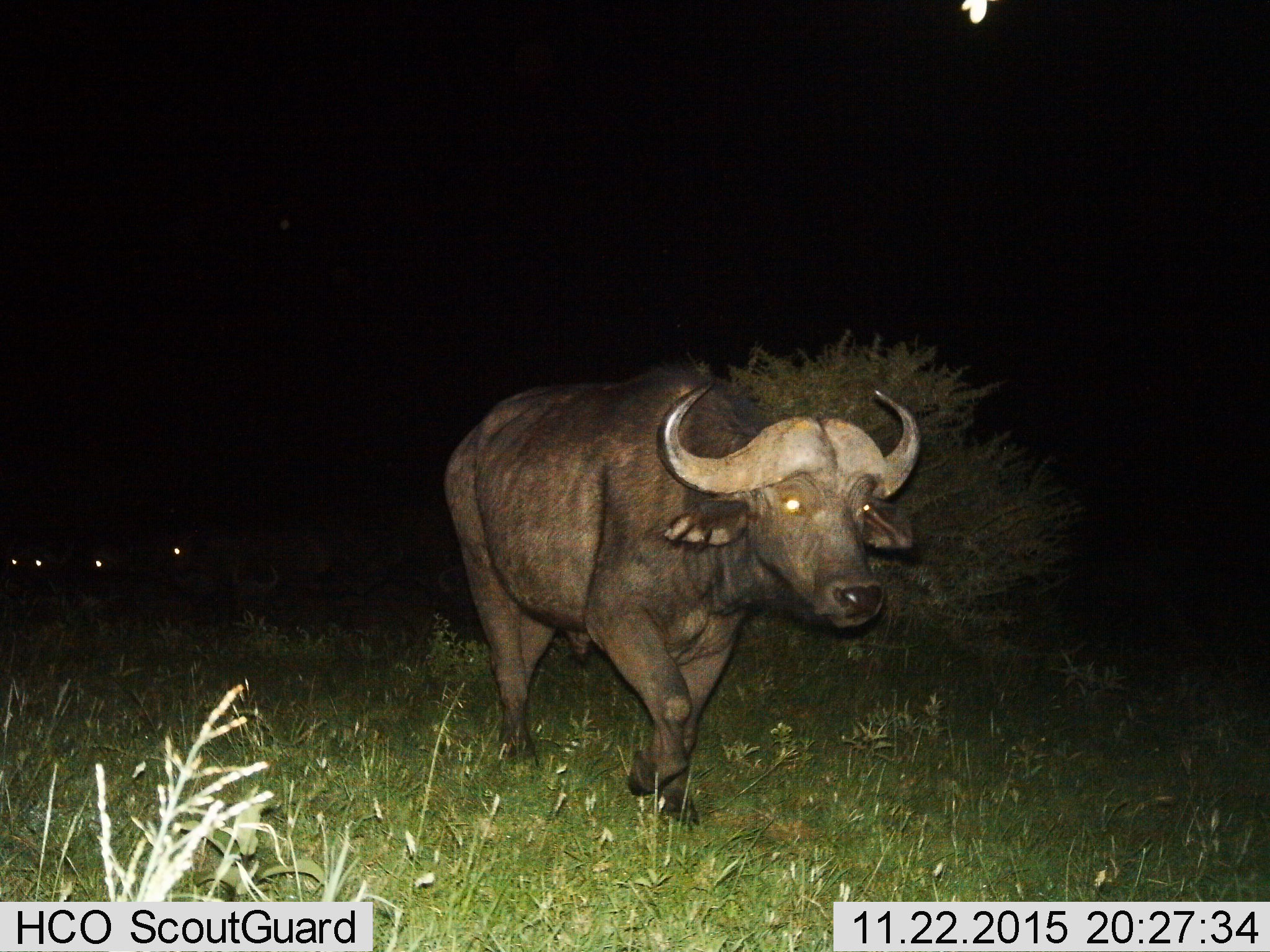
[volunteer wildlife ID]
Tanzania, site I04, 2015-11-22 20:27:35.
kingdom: Animalia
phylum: Chordata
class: Mammalia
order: Artiodactyla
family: Bovidae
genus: Syncerus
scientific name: Syncerus caffer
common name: cape buffalo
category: buffalo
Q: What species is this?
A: Buffalo (cape buffalo) (Syncerus caffer).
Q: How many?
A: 5.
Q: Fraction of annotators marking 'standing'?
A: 33%.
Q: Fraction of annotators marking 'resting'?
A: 0%.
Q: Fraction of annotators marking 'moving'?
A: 89%.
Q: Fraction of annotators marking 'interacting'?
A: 0%.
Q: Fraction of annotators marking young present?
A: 0%.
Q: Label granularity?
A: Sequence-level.